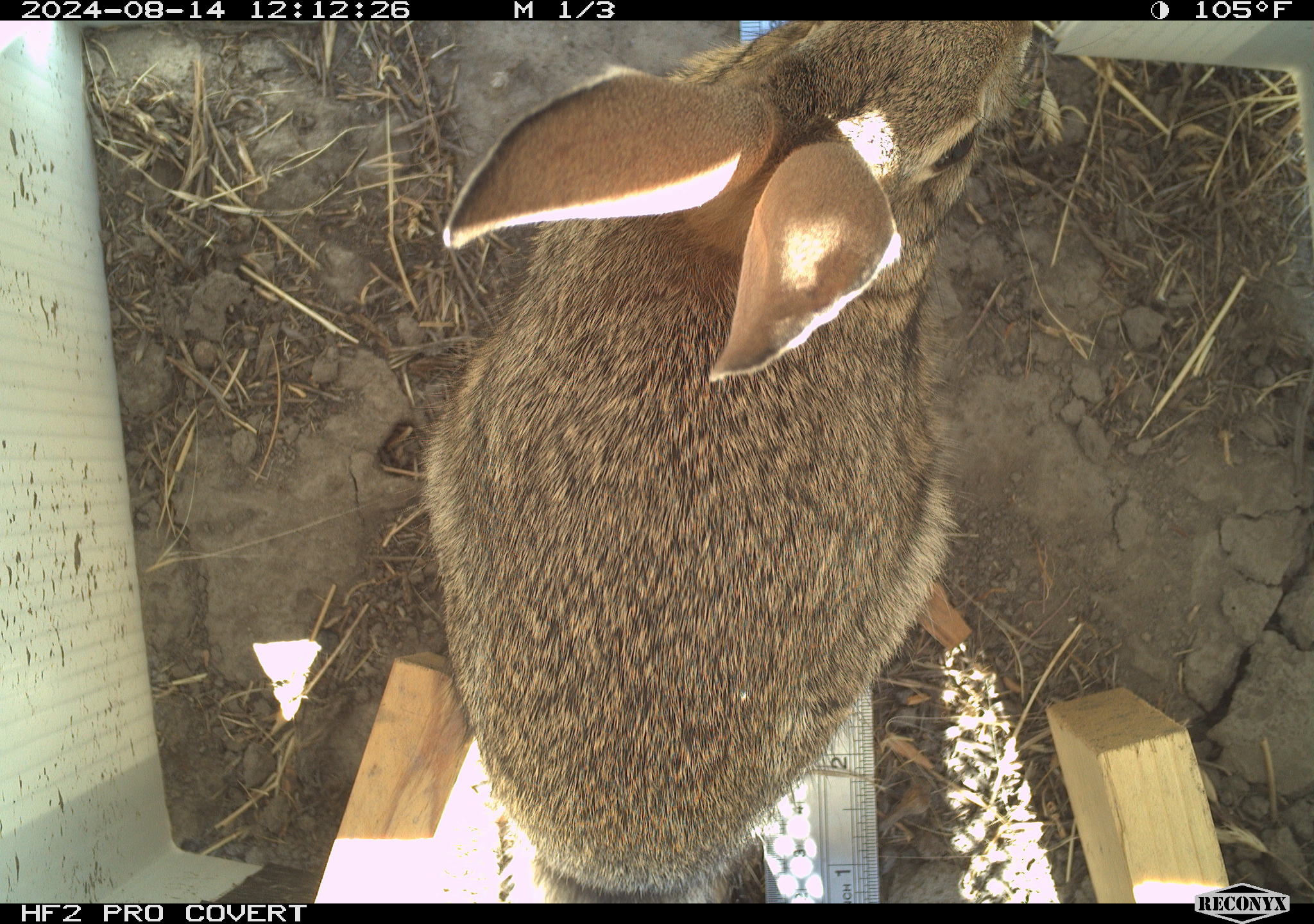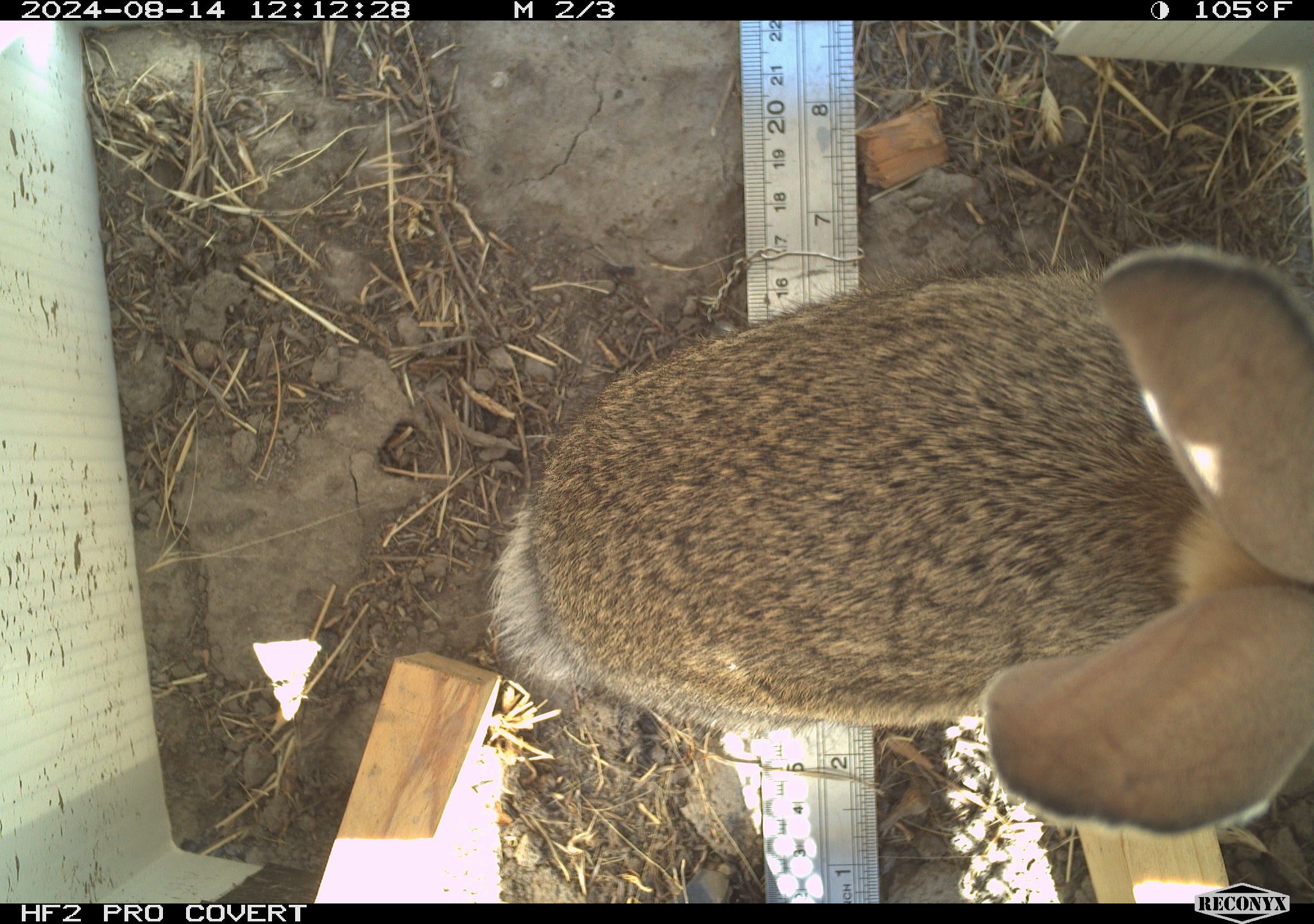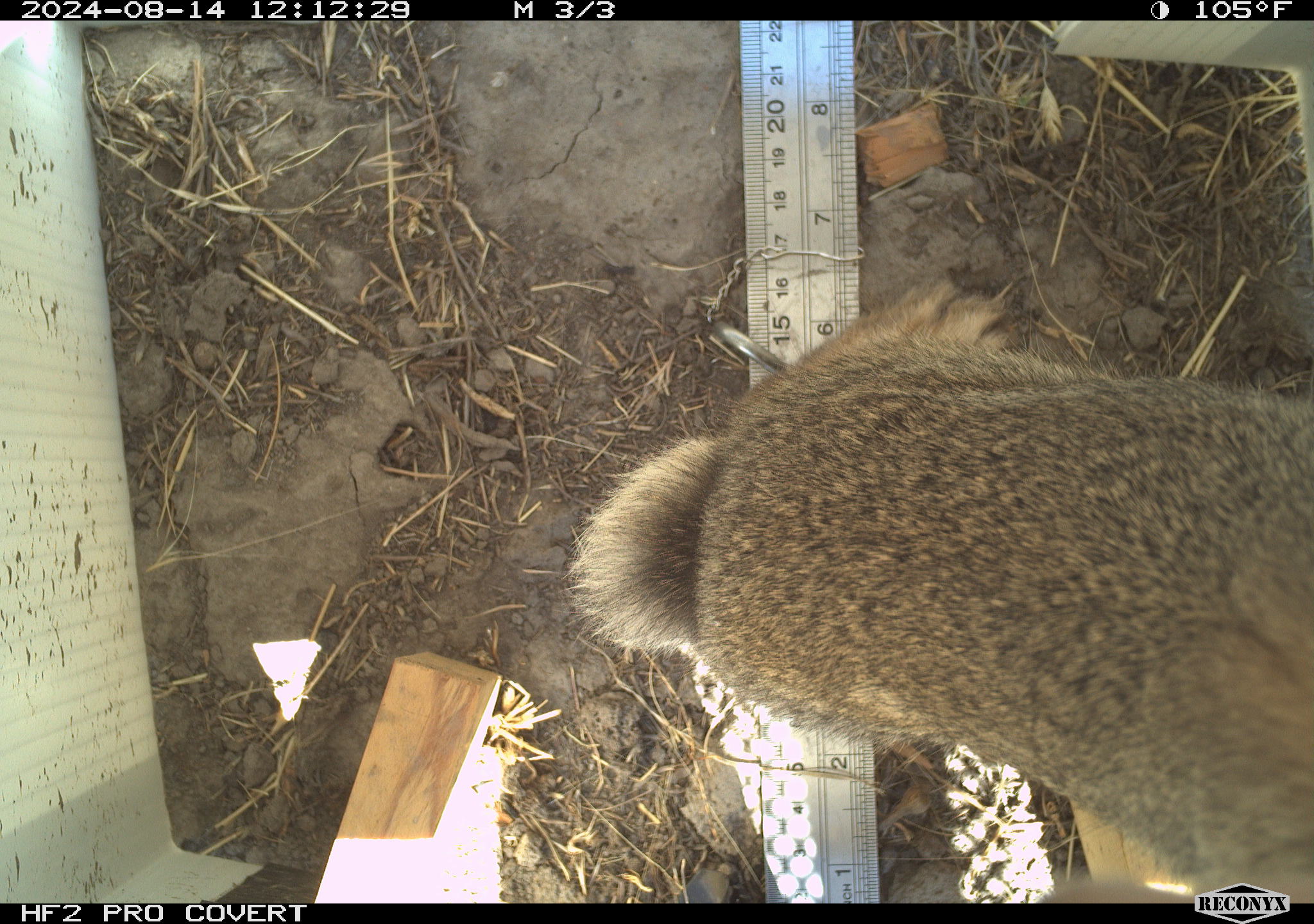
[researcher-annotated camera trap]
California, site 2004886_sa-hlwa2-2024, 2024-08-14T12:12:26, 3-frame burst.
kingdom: Animalia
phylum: Chordata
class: Mammalia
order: Lagomorpha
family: Leporidae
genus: Sylvilagus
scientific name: Sylvilagus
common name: cottontail rabbits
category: sylvilagus species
Sylvilagus species (cottontail rabbits) (Sylvilagus).